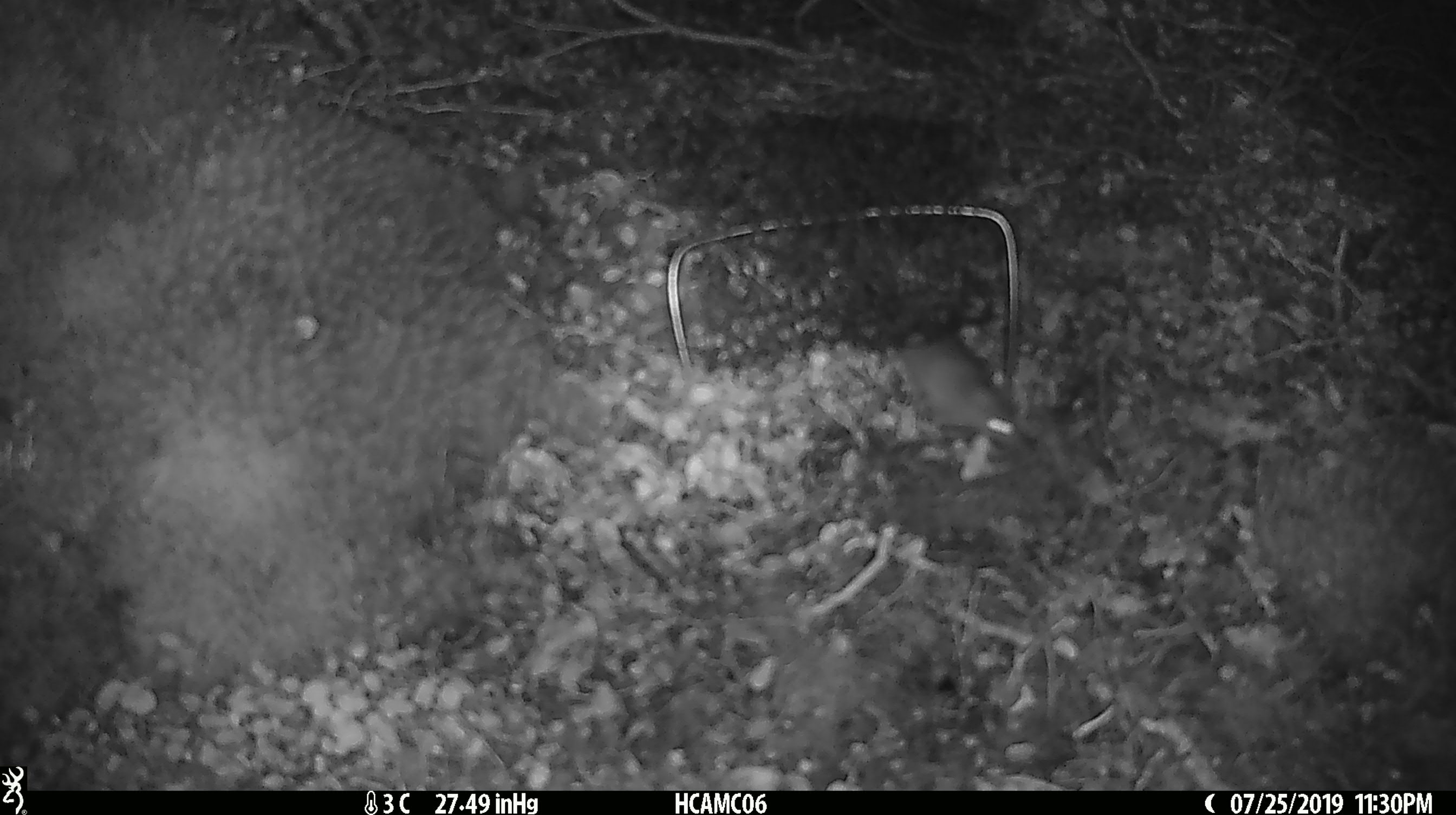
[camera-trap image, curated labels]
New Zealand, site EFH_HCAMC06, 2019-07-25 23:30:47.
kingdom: Animalia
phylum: Chordata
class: Mammalia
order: Rodentia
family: Muridae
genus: Mus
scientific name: Mus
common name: mouse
Mouse (Mus).